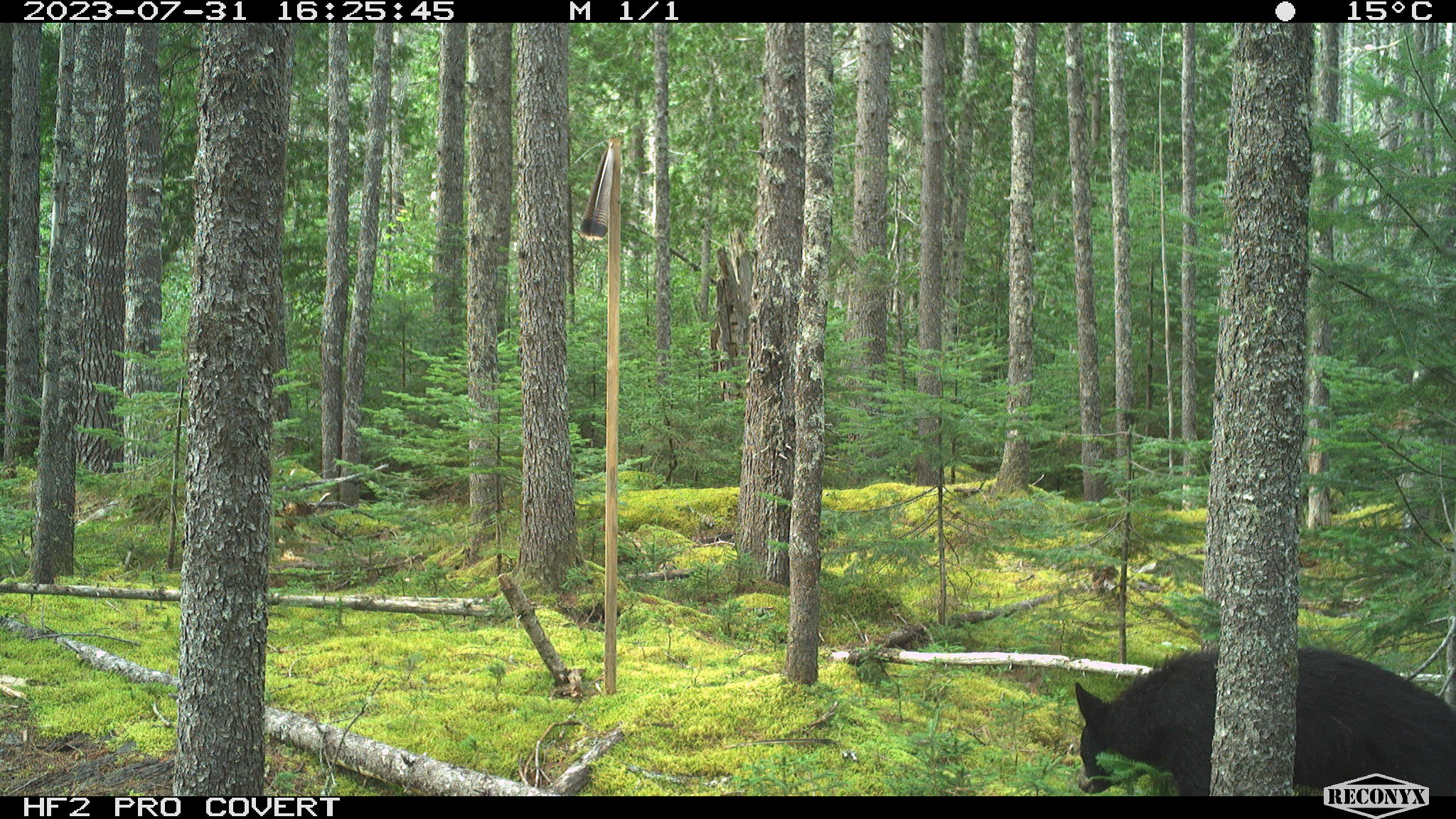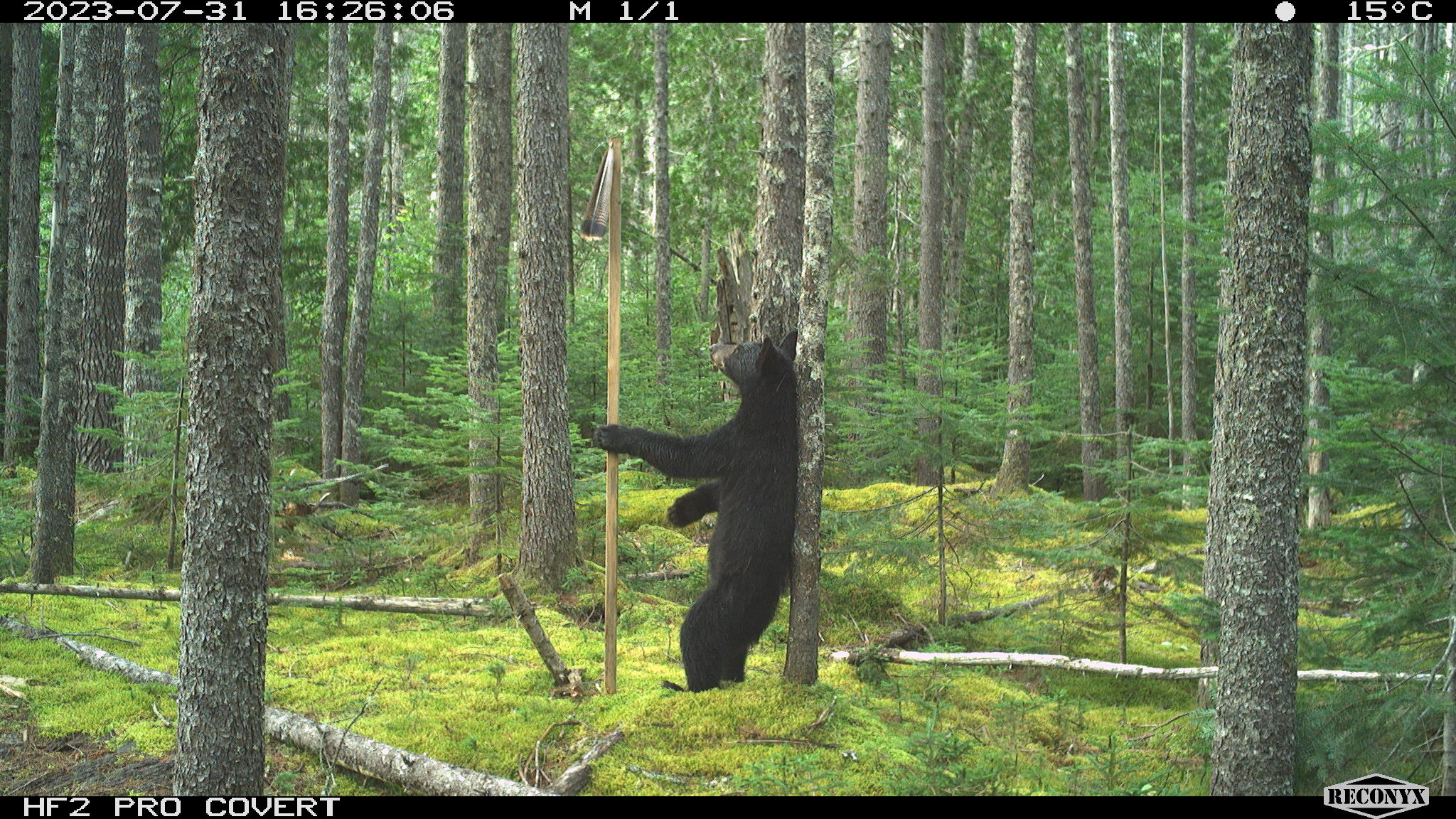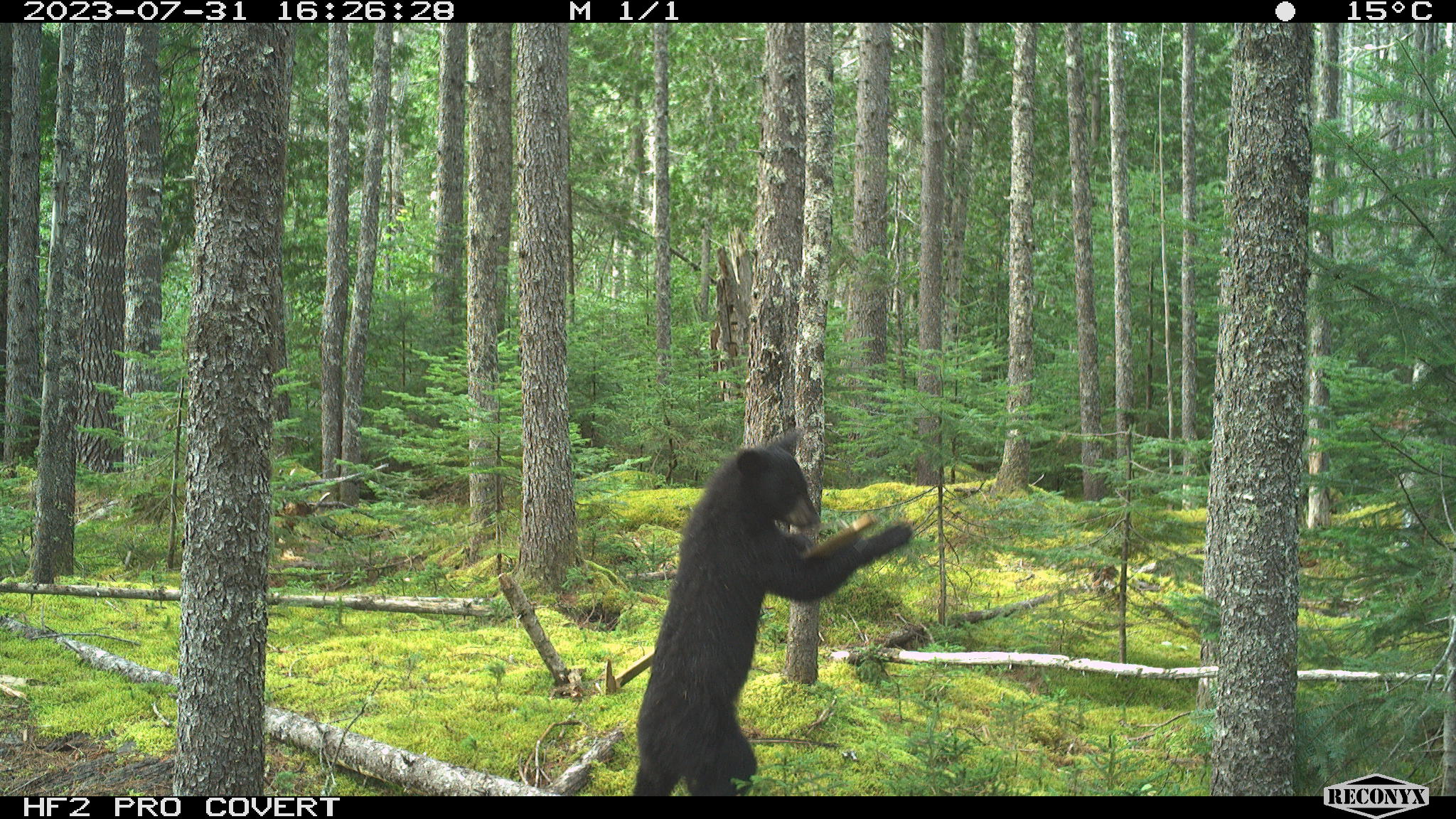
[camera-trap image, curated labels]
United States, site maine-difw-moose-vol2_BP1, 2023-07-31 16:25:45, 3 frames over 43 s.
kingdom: Animalia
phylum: Chordata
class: Mammalia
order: Carnivora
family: Ursidae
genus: Ursus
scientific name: Ursus americanus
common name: black bear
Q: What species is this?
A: Black bear (Ursus americanus).